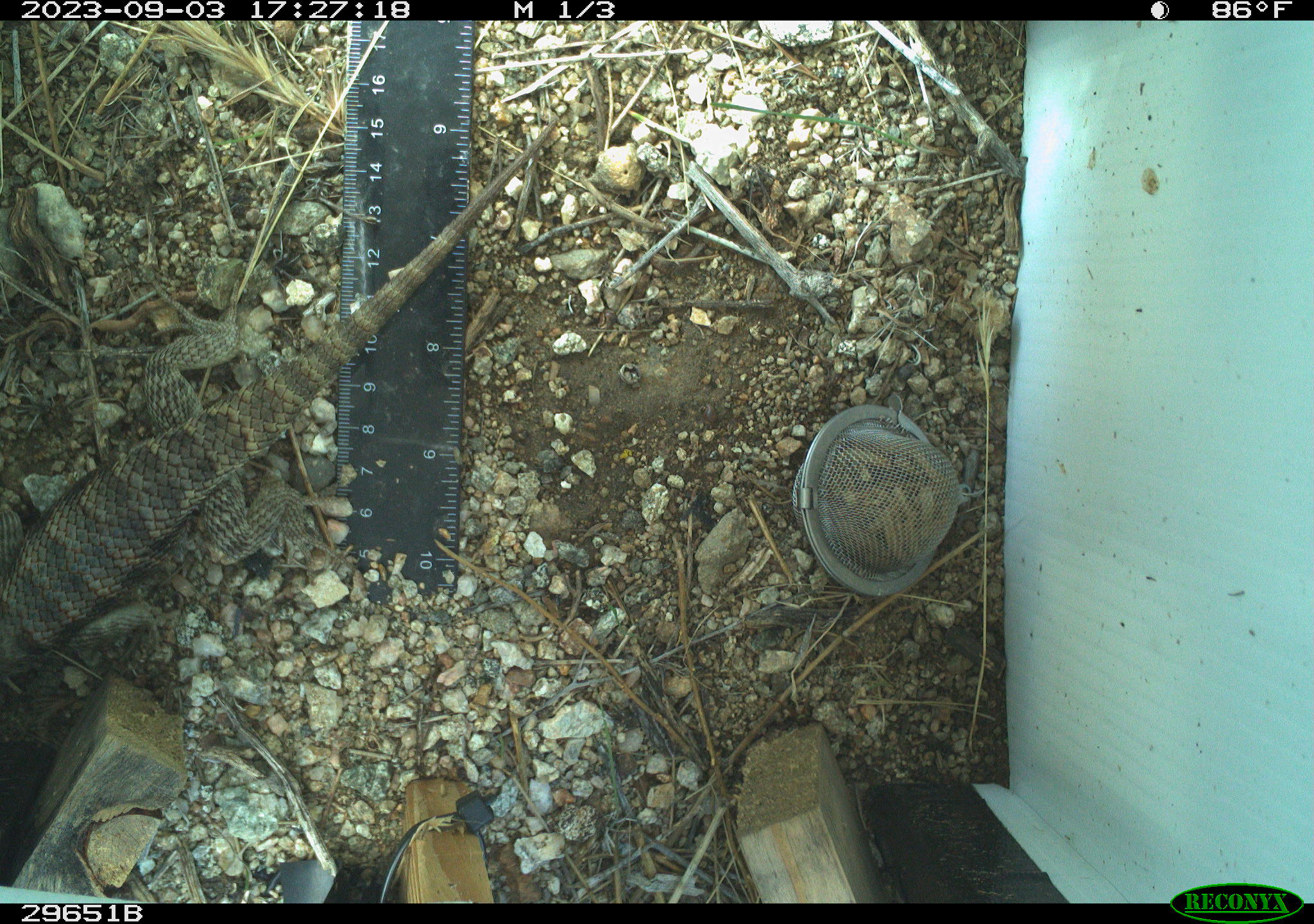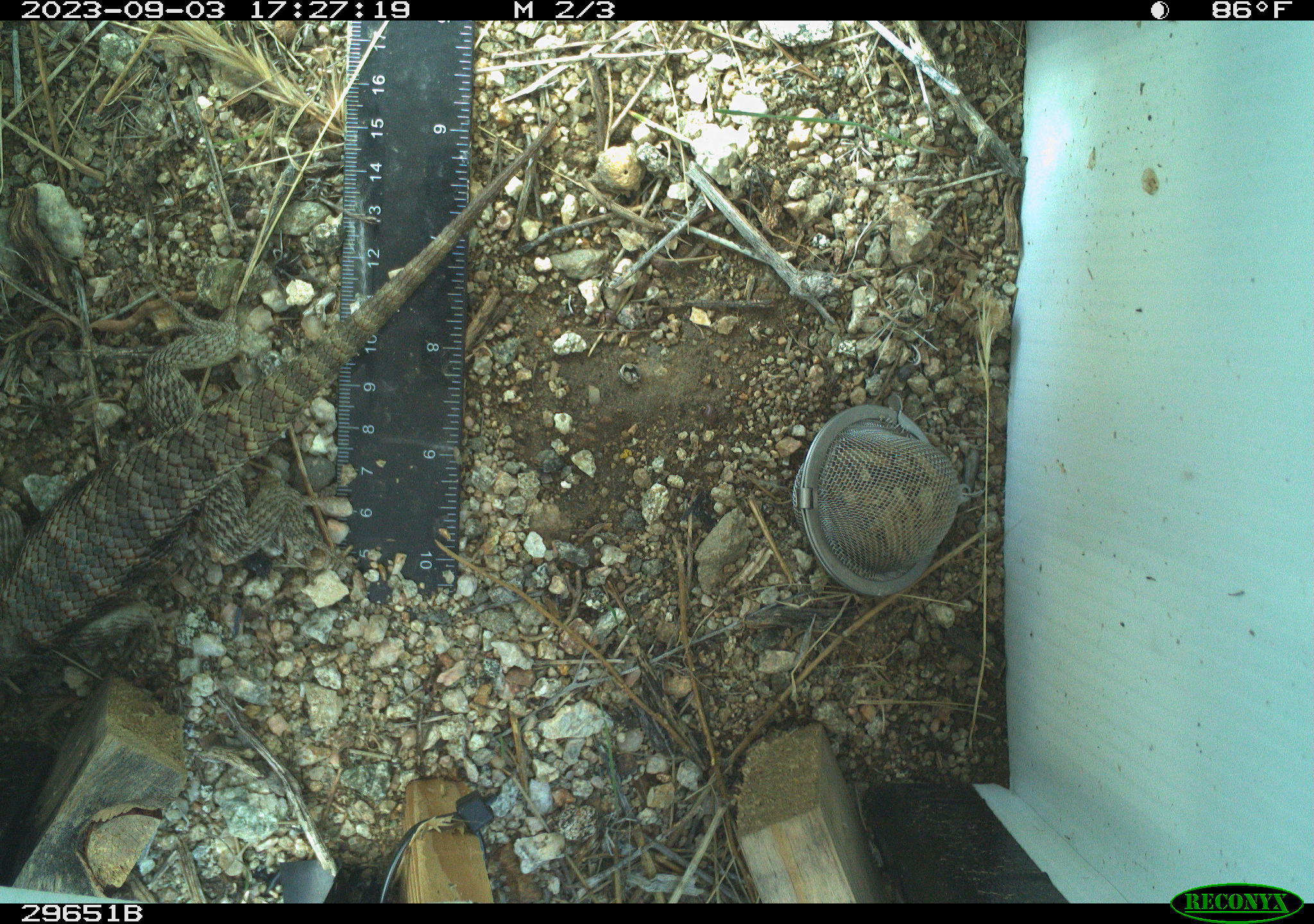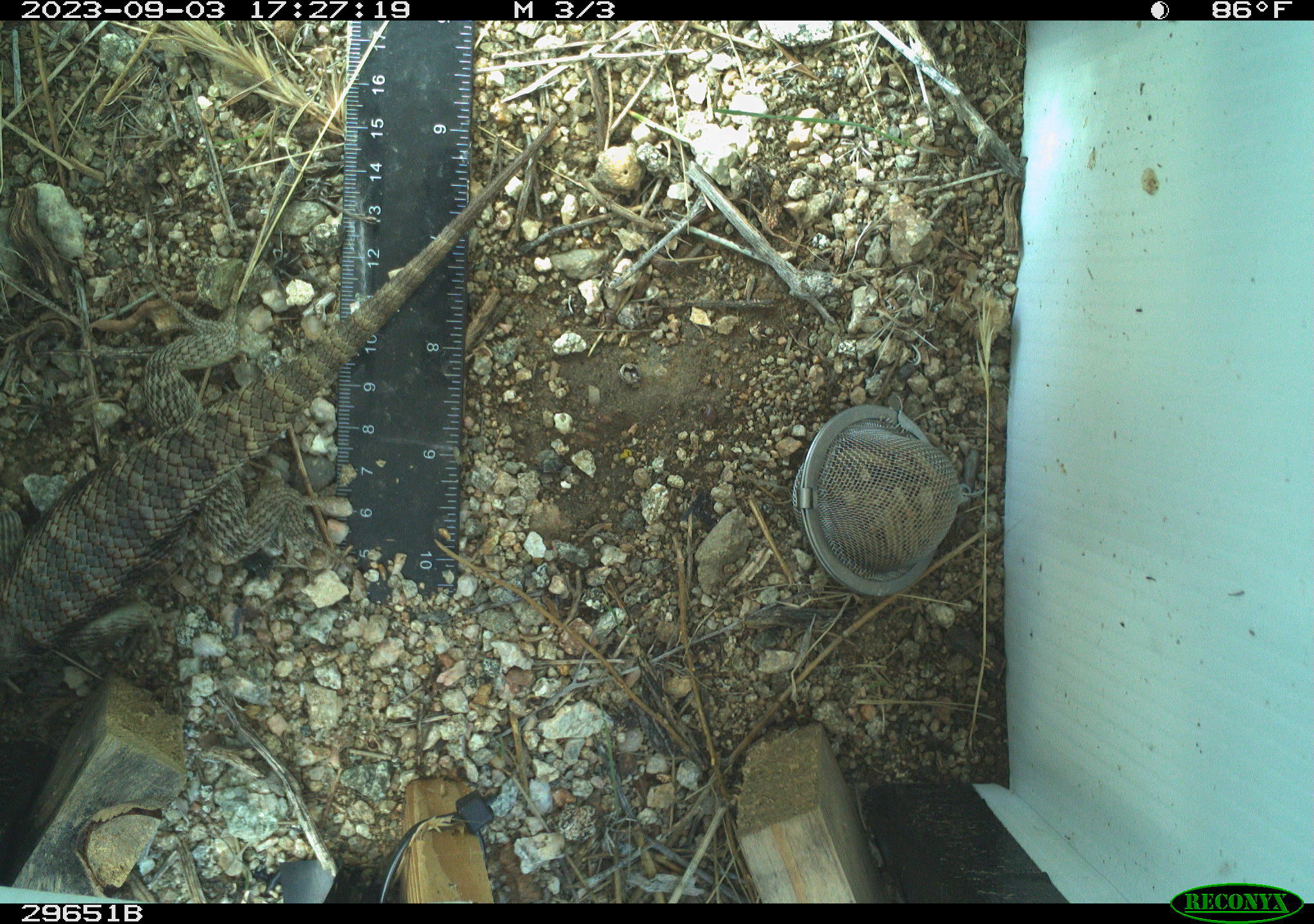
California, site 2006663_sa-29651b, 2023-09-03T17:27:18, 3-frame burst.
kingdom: Animalia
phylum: Chordata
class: Reptilia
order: Squamata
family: Phrynosomatidae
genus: Sceloporus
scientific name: Sceloporus uniformis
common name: yellow-backed spiny lizard